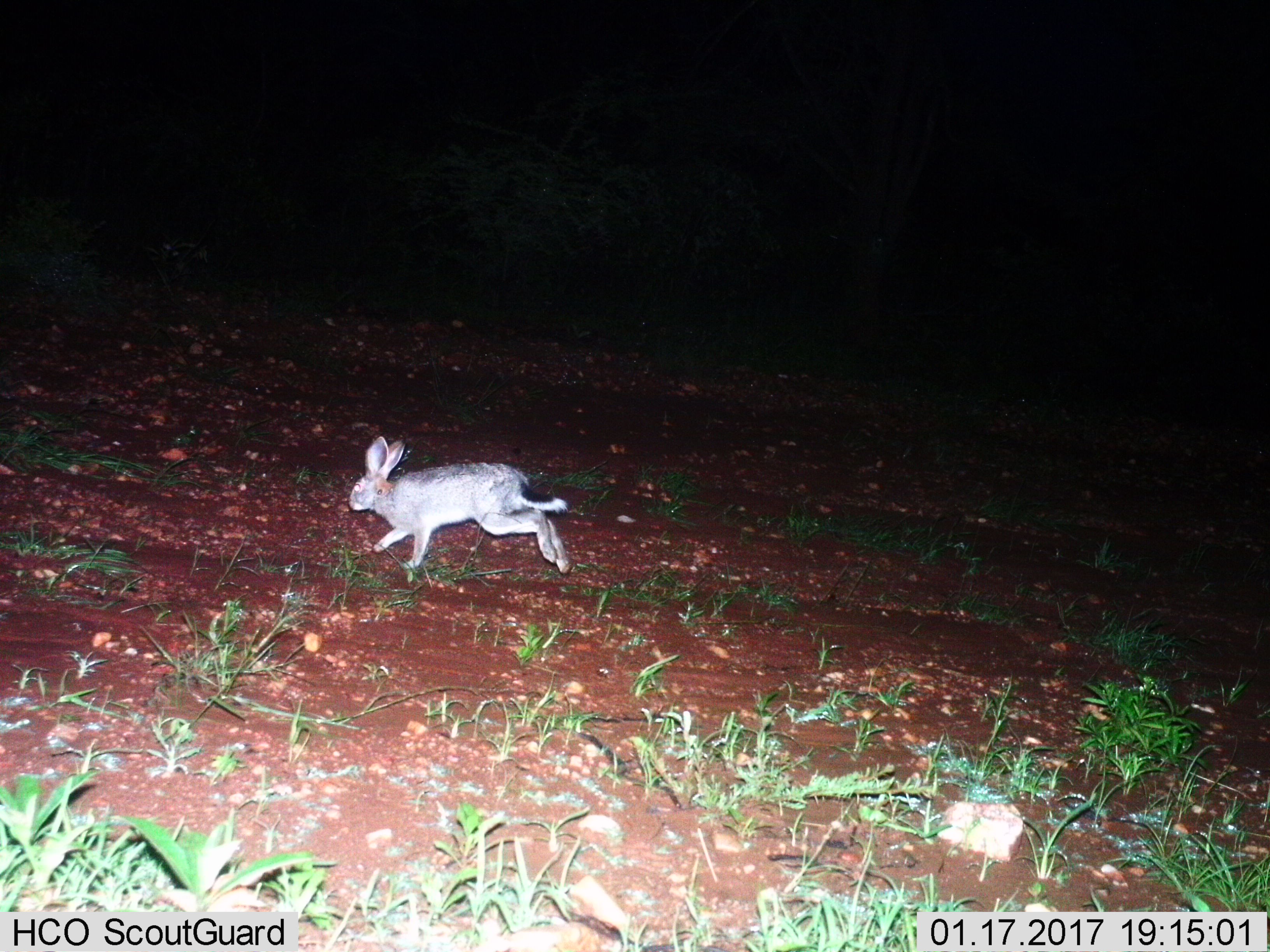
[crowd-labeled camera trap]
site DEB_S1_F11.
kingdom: Animalia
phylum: Chordata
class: Mammalia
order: Lagomorpha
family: Leporidae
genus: Lepus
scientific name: Lepus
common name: hare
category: hareunknown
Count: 1.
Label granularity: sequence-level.